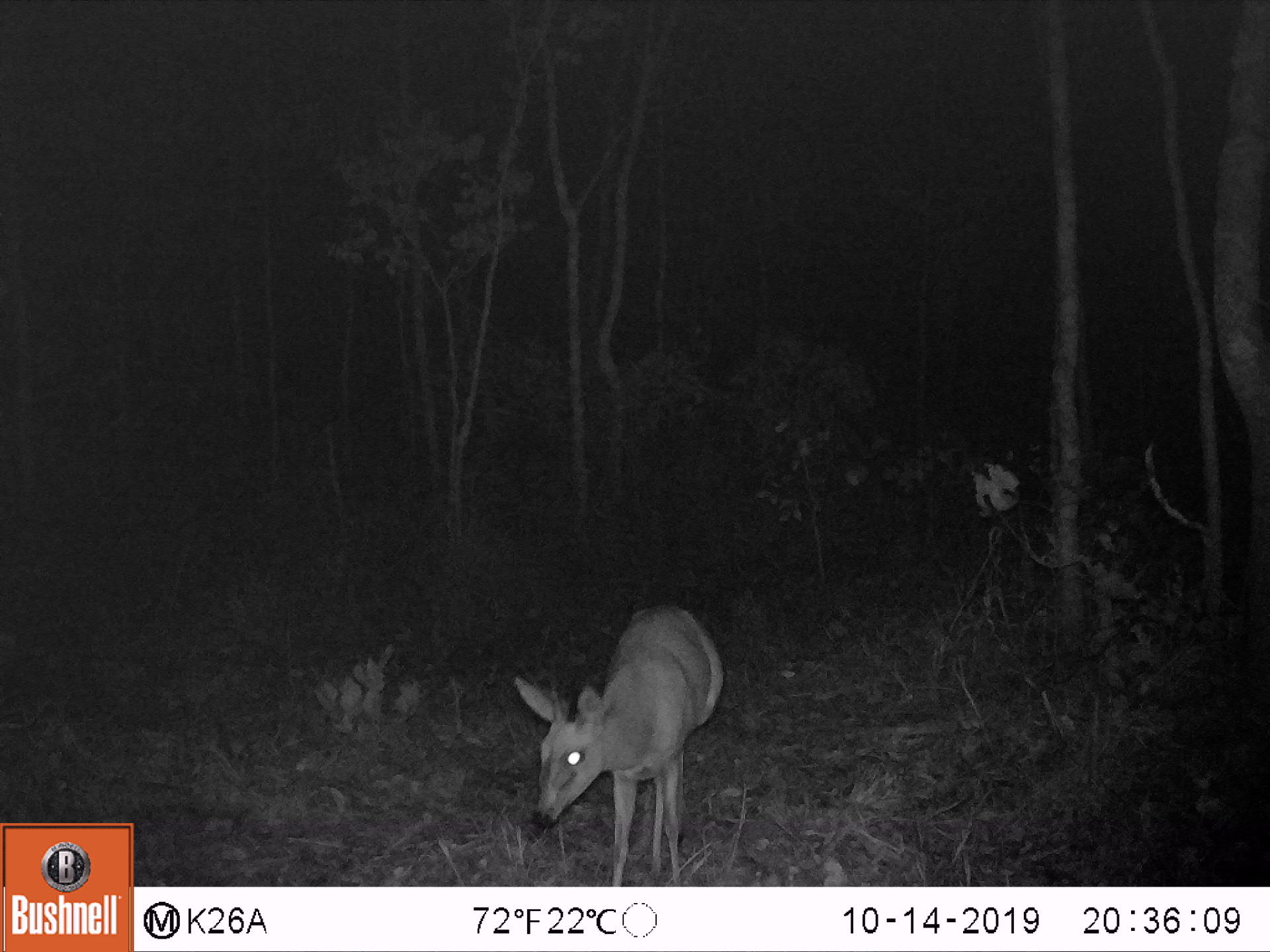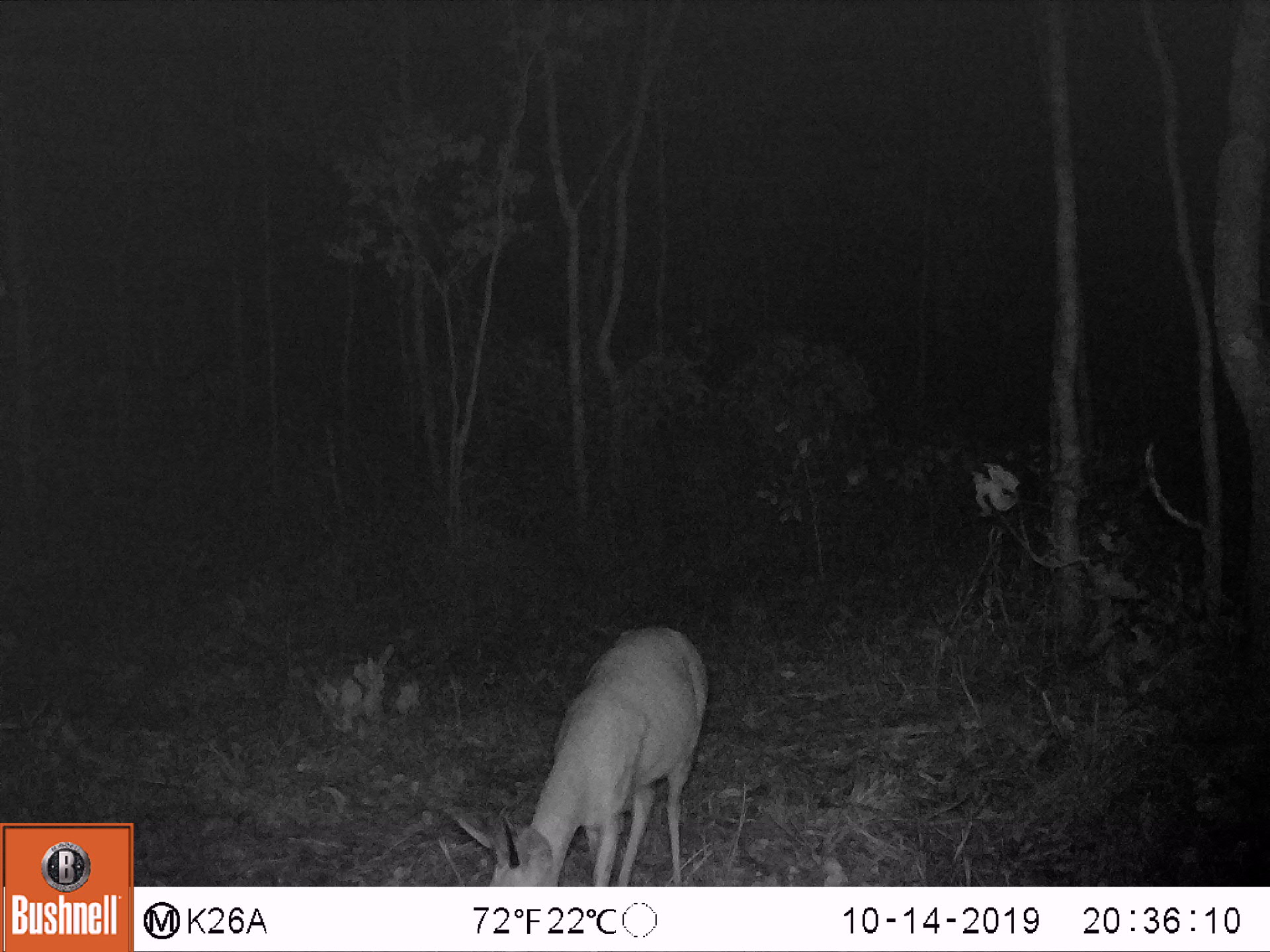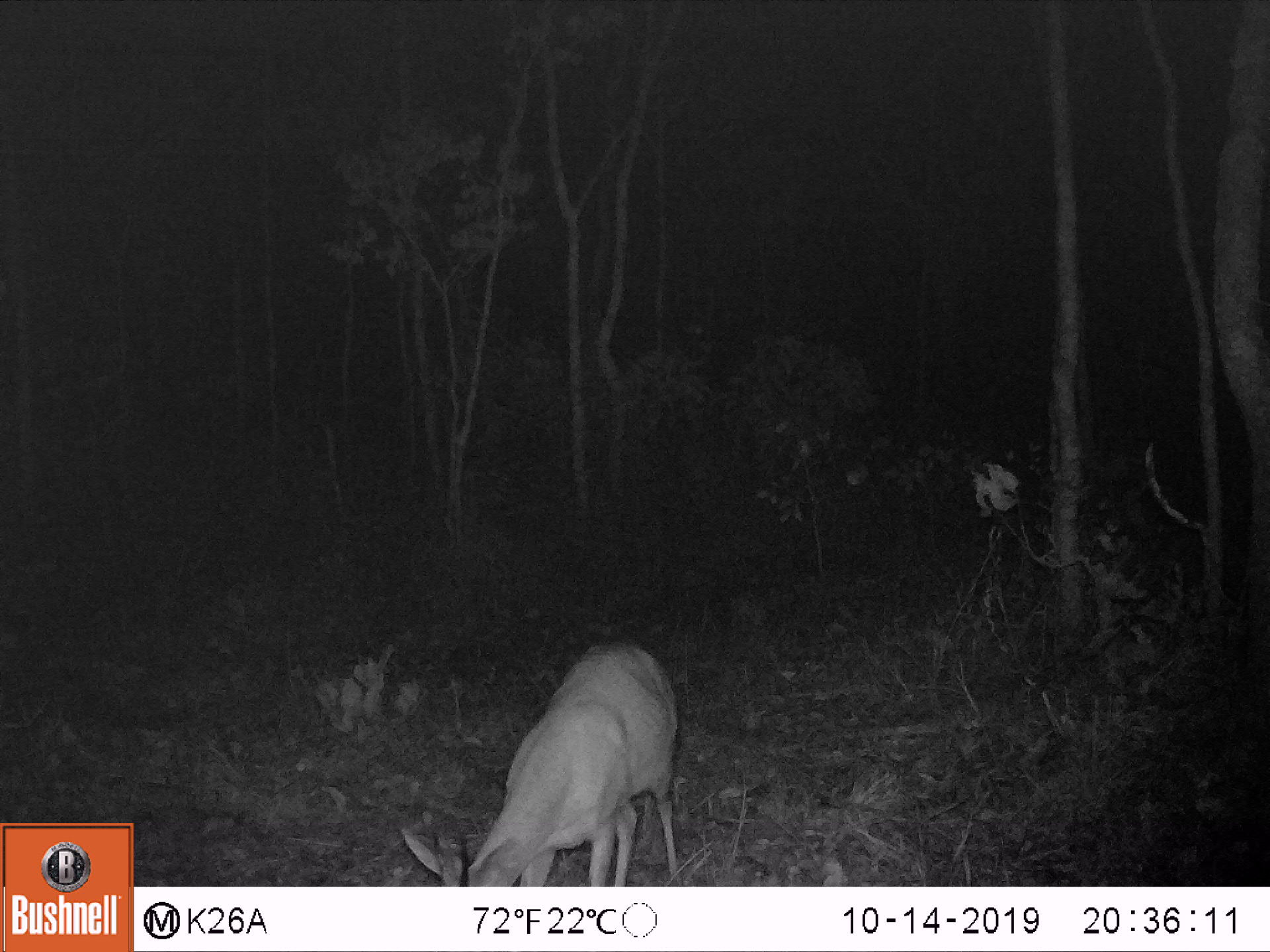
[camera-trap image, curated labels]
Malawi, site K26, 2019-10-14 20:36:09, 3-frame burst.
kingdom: Animalia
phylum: Chordata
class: Mammalia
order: Artiodactyla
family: Bovidae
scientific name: Antilopinae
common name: small antelope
Small antelope (Antilopinae), count 1.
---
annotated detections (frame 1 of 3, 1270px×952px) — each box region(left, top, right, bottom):
small antelope: region(510, 596, 723, 880)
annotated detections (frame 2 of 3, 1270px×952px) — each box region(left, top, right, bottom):
small antelope: region(456, 622, 707, 882)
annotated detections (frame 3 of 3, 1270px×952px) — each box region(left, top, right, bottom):
small antelope: region(400, 631, 682, 883)